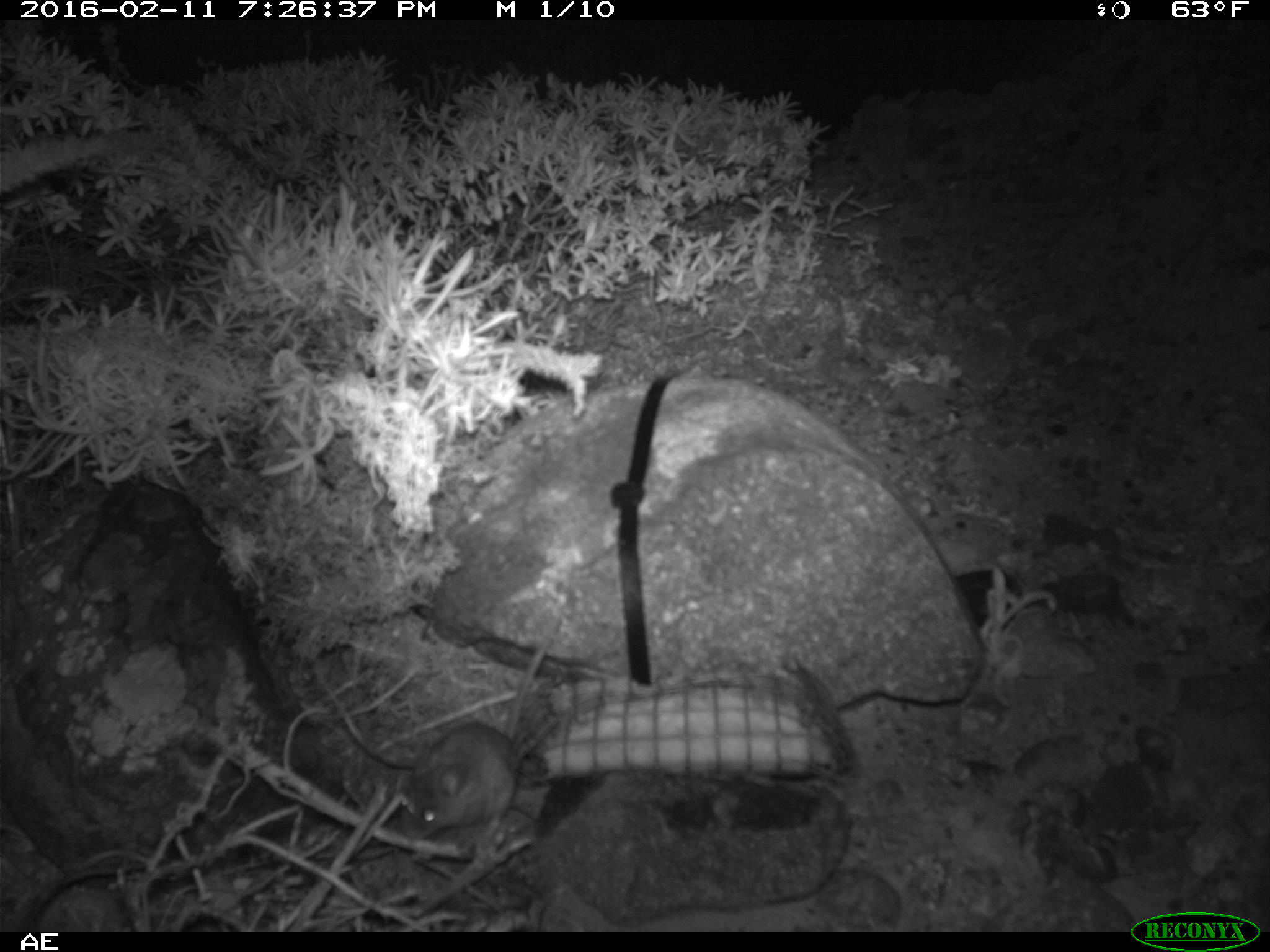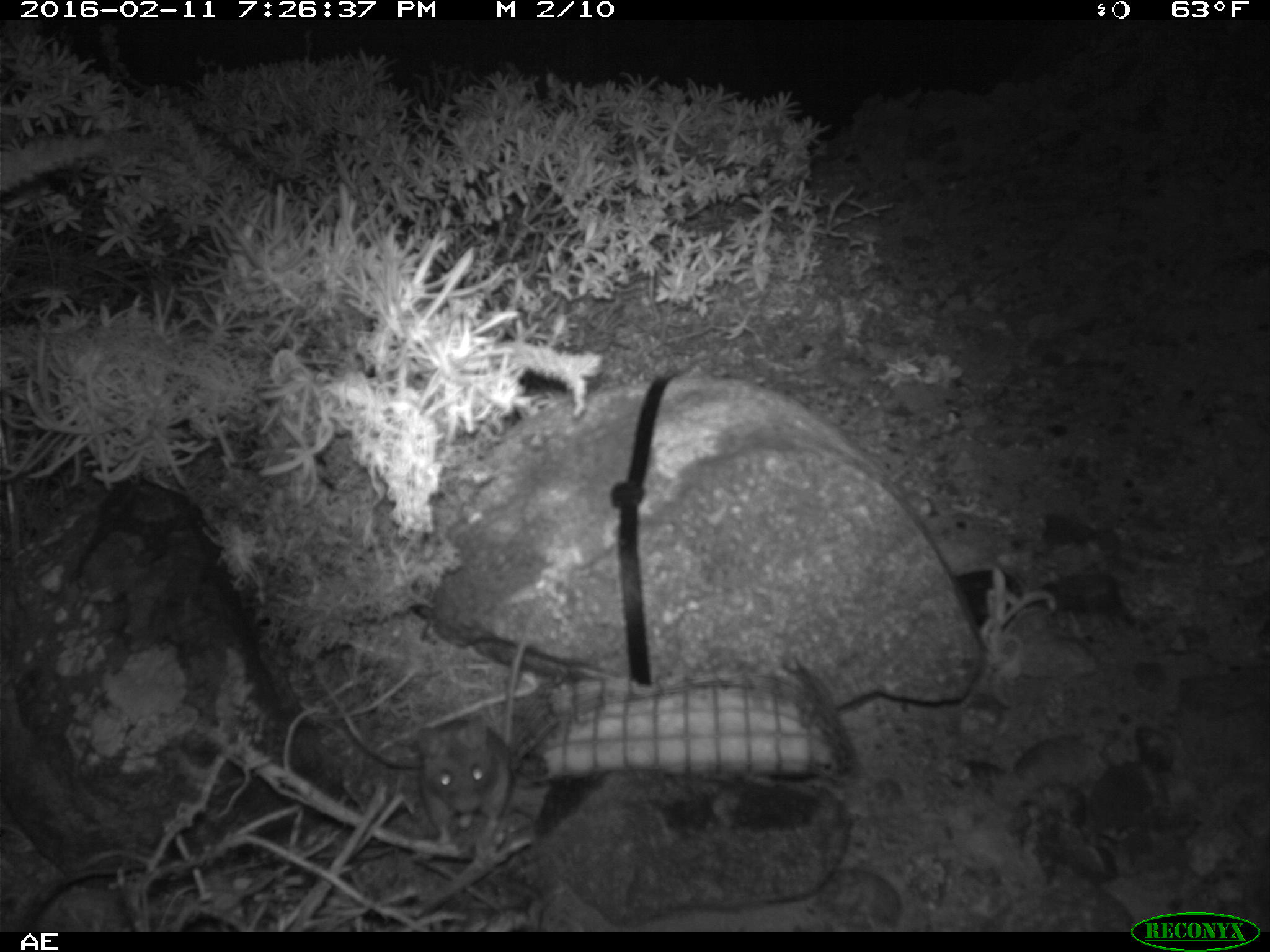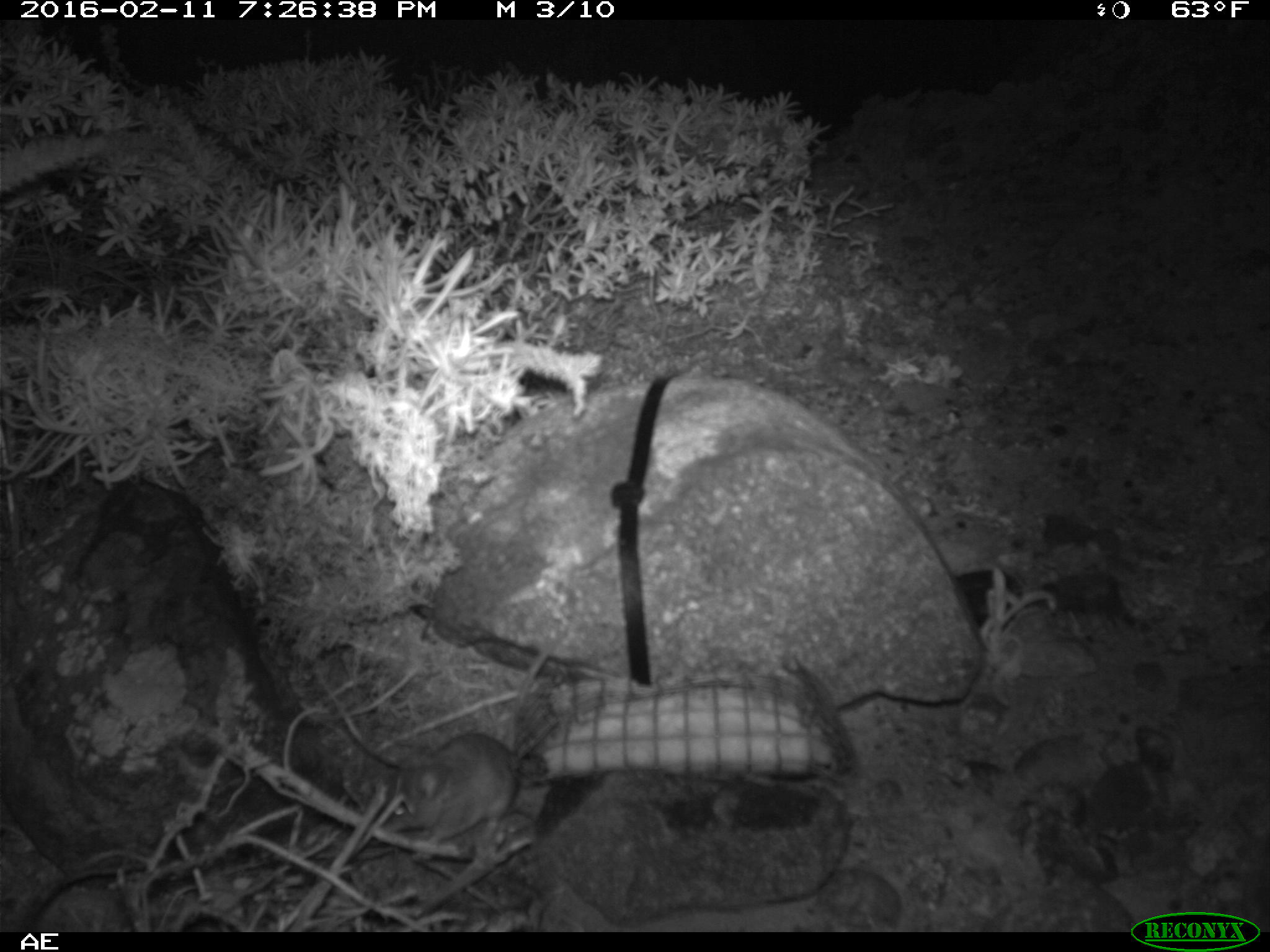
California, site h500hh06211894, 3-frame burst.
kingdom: Animalia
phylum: Chordata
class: Mammalia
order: Rodentia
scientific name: Rodentia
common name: rodent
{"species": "rodent (Rodentia)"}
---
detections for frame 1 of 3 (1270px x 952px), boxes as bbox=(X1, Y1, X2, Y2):
rodent: bbox=(402, 615, 561, 842)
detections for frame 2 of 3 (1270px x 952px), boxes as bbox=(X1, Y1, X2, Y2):
rodent: bbox=(415, 604, 541, 848)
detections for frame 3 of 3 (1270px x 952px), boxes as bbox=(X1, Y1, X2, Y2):
rodent: bbox=(343, 647, 554, 851)